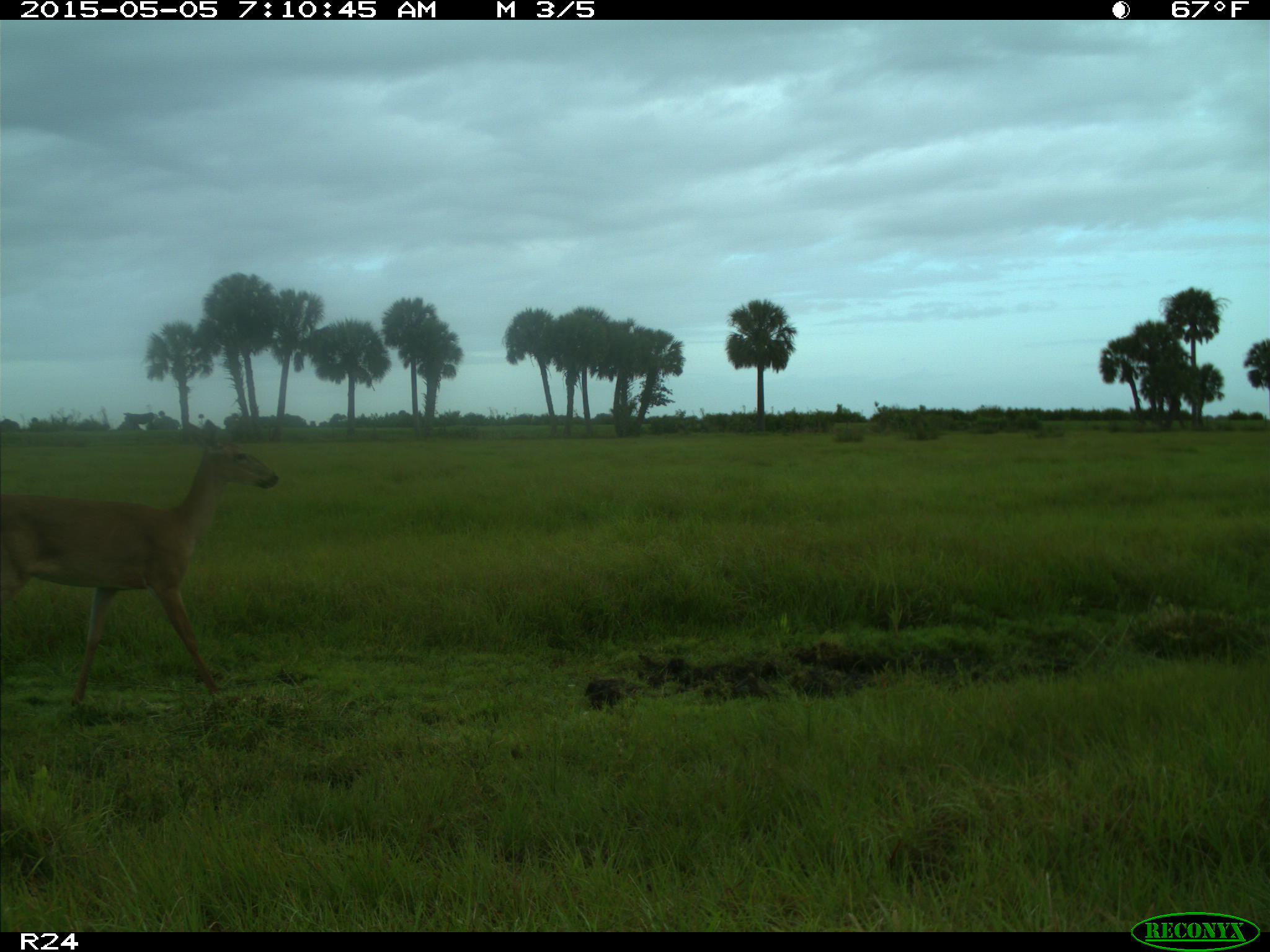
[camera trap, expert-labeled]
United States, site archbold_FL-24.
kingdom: Animalia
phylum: Chordata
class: Mammalia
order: Artiodactyla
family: Bovidae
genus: Bos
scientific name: Bos taurus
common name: domestic cow